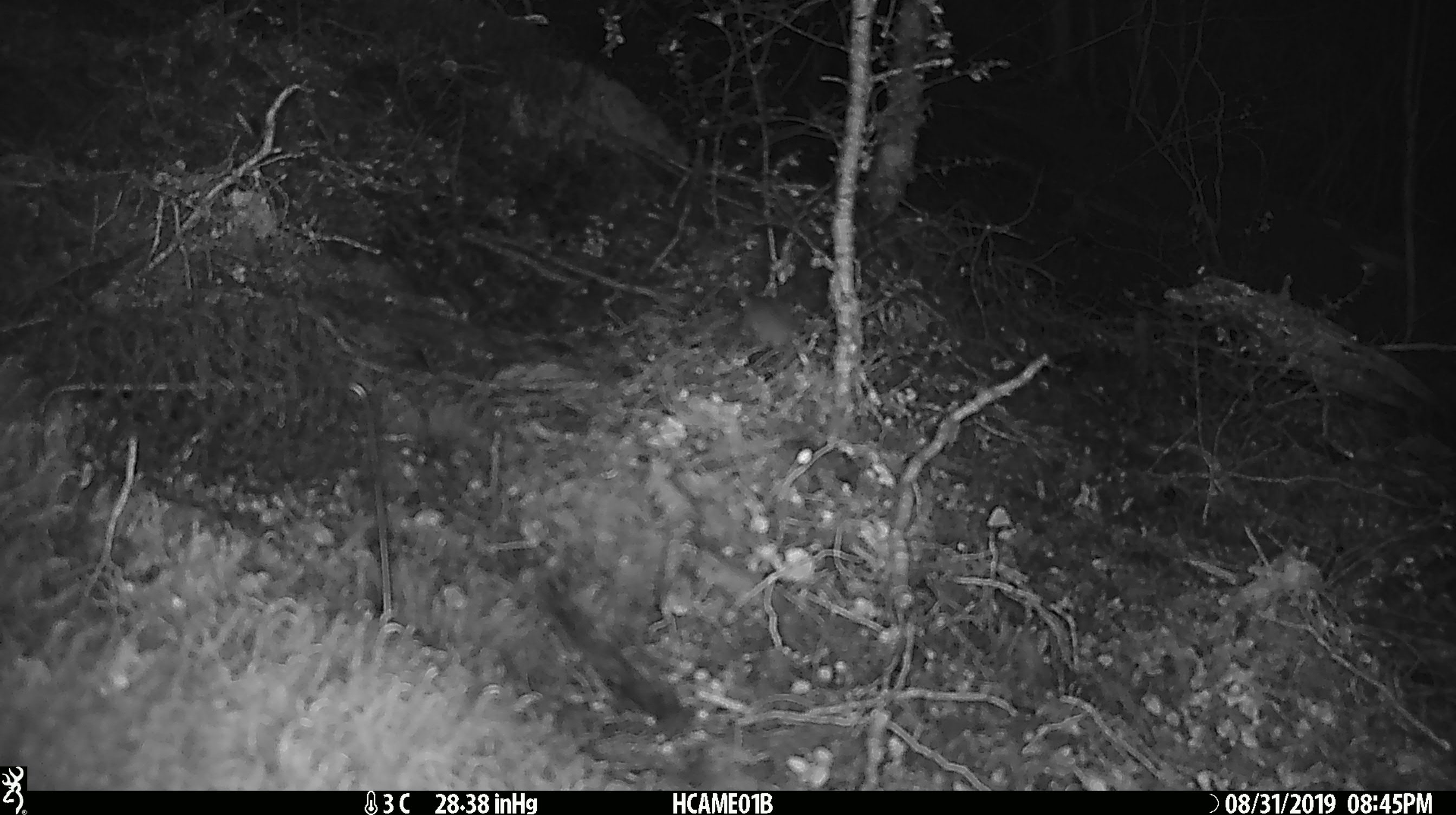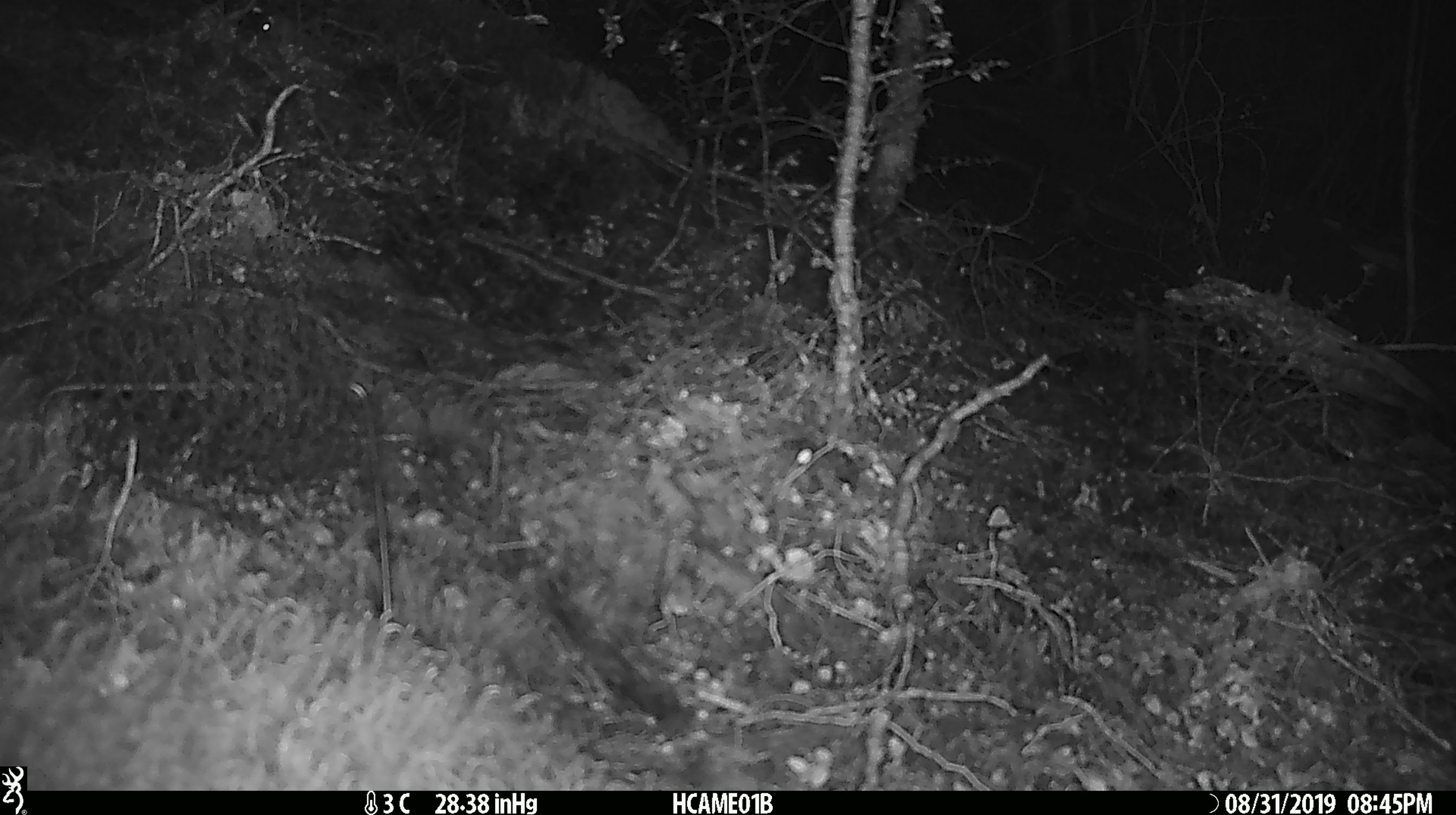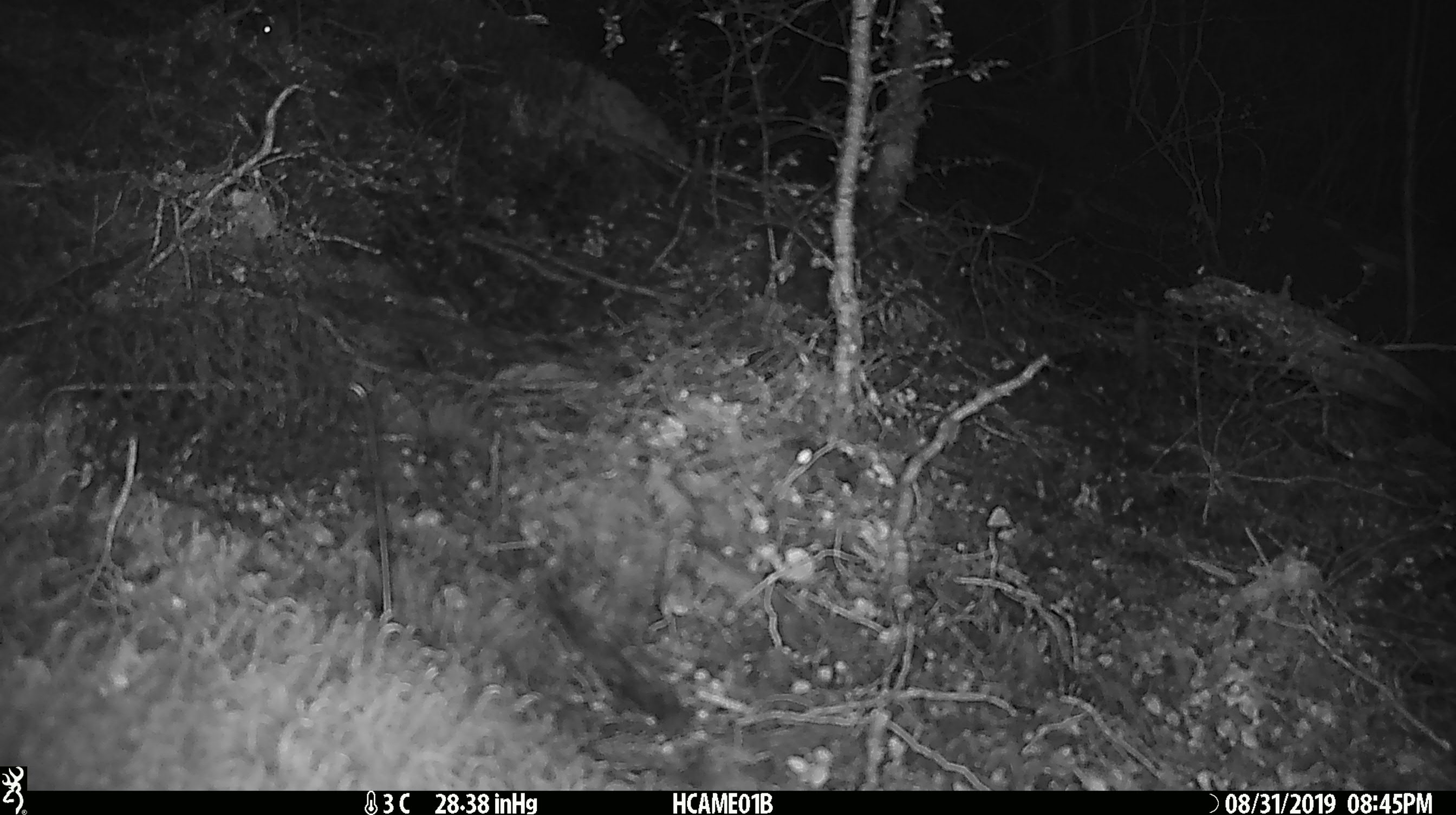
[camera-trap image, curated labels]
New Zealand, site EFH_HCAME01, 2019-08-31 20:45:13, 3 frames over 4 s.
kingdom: Animalia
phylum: Chordata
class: Mammalia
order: Rodentia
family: Muridae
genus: Mus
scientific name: Mus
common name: mouse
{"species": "mouse (Mus)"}